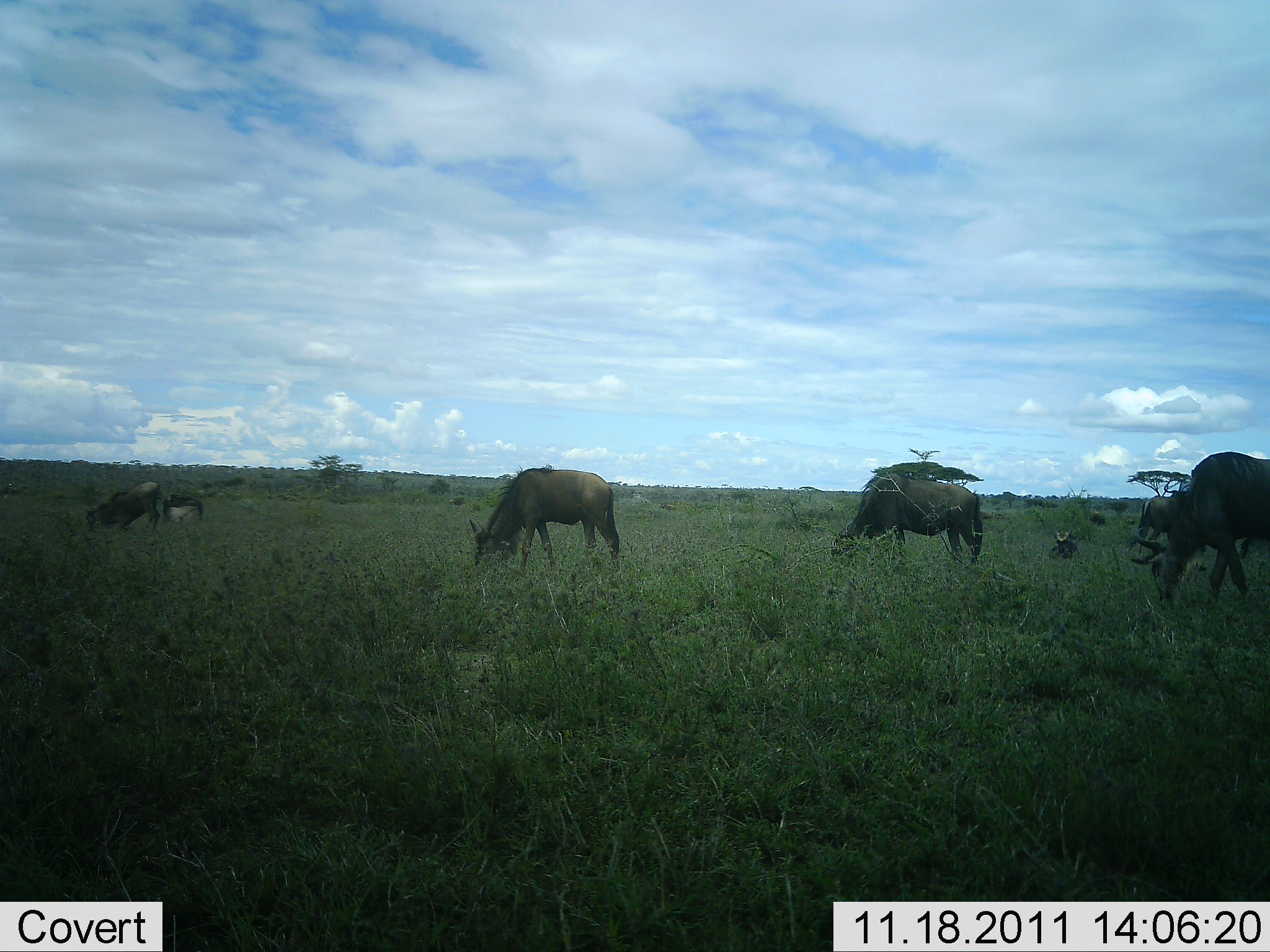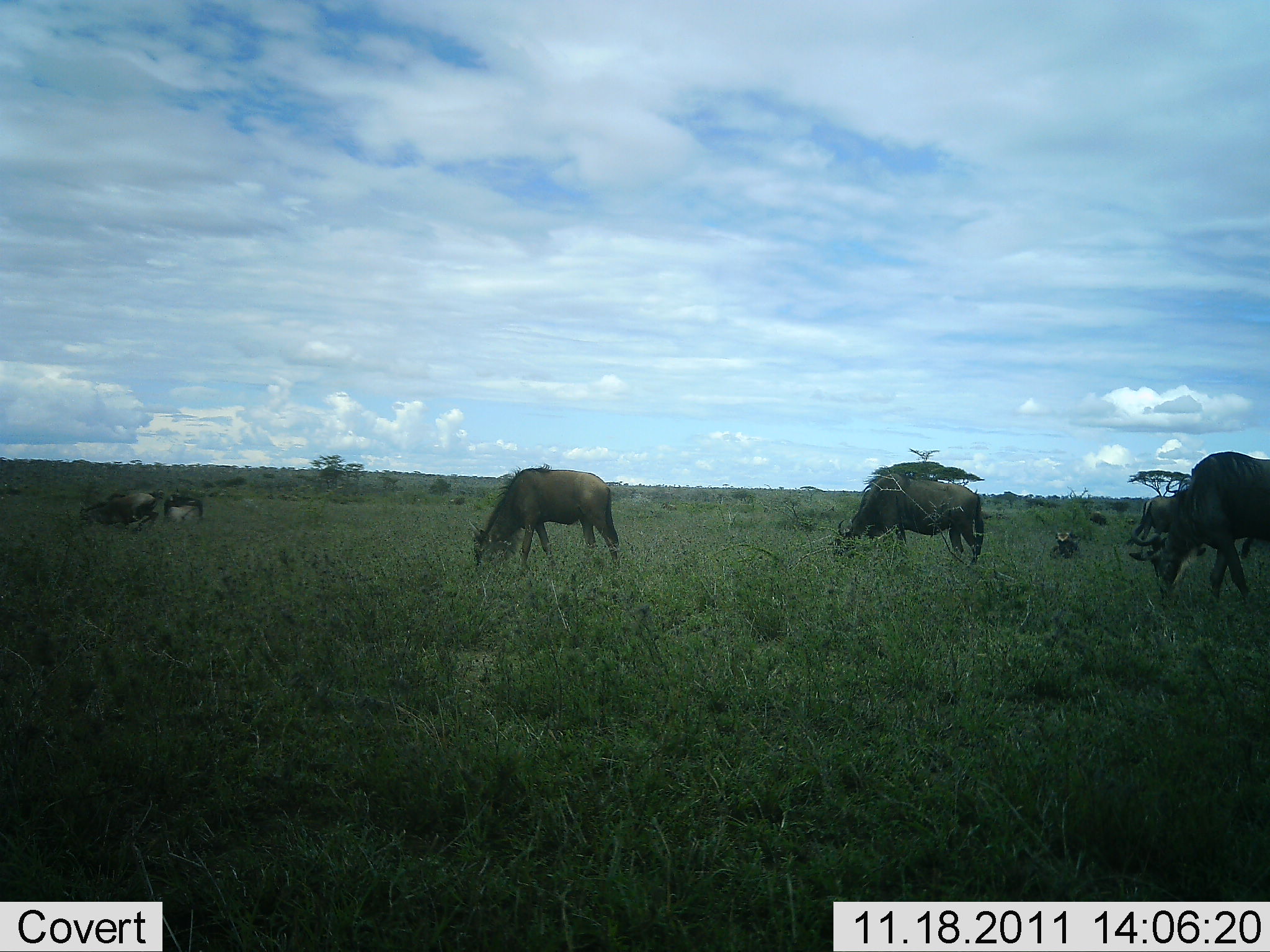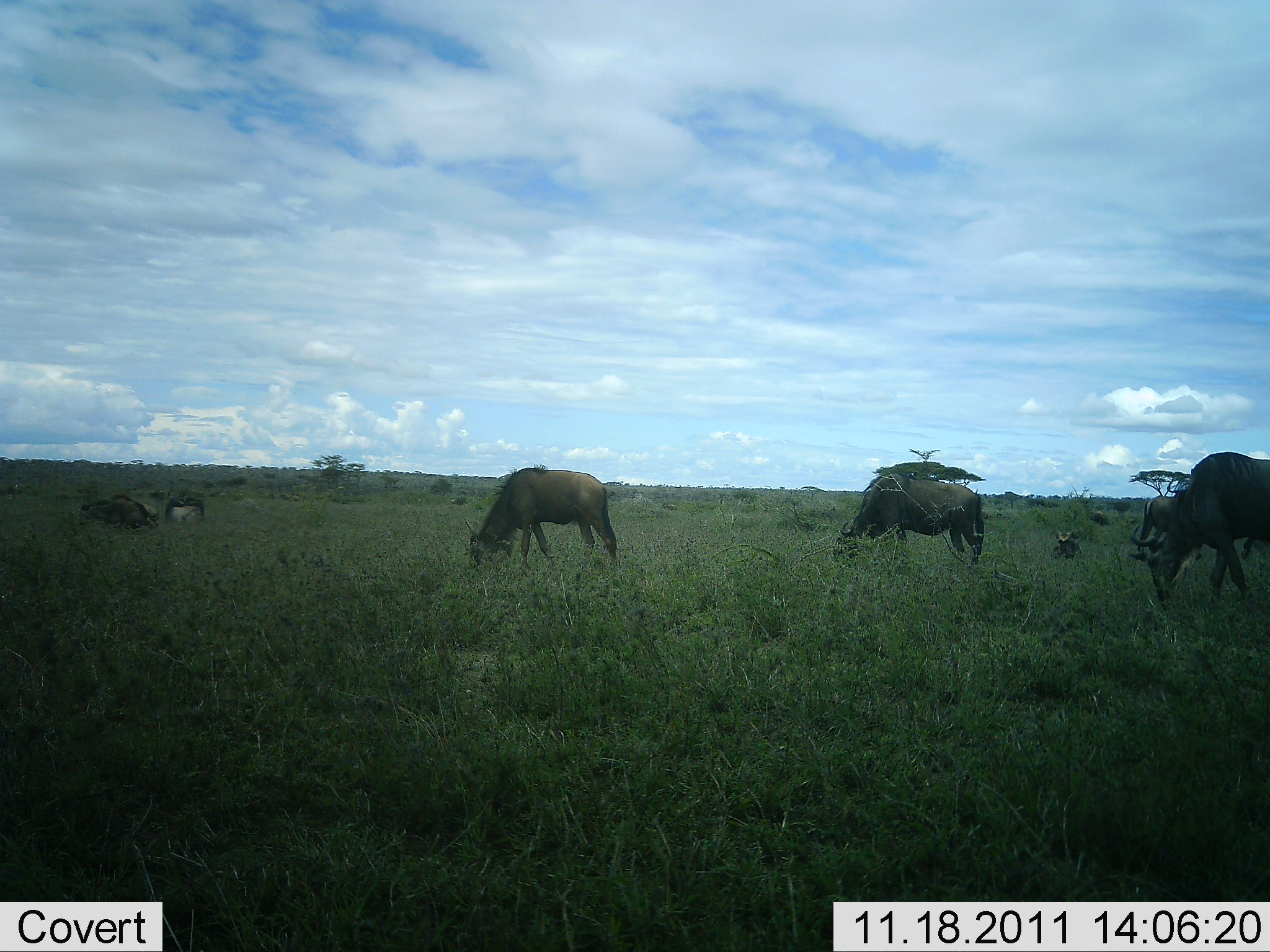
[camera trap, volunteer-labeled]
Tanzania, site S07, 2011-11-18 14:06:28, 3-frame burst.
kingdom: Animalia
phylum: Chordata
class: Mammalia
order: Artiodactyla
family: Bovidae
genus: Connochaetes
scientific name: Connochaetes taurinus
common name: blue wildebeest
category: wildebeest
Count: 5.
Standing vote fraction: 27%.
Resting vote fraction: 9%.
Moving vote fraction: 9%.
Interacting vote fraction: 0%.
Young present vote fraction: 0%.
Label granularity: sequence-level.